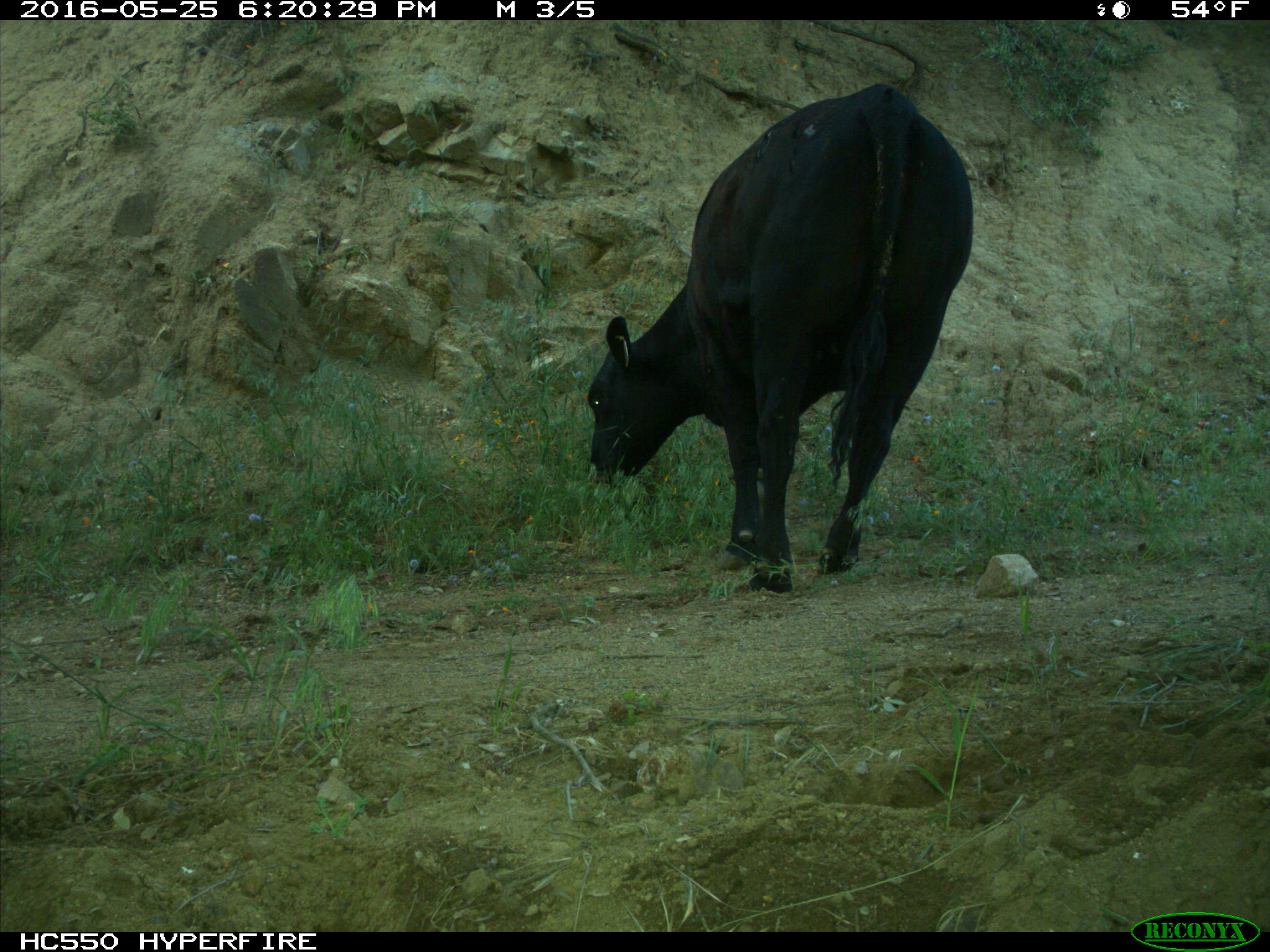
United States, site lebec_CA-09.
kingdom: Animalia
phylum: Chordata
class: Mammalia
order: Artiodactyla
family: Bovidae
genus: Bos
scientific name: Bos taurus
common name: domestic cow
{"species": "Bos taurus (domestic cow)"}